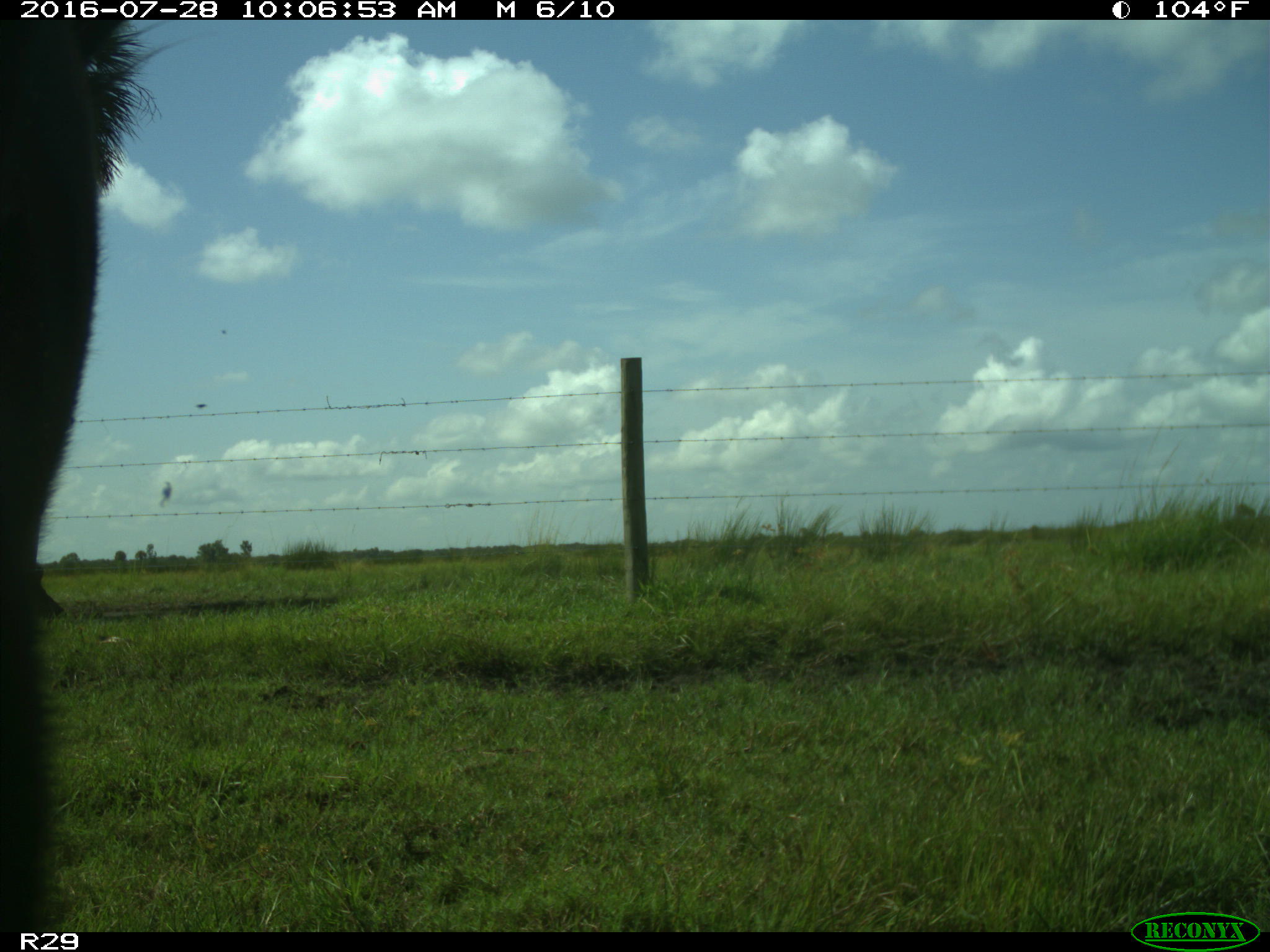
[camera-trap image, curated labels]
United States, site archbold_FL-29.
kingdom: Animalia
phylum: Chordata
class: Mammalia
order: Artiodactyla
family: Bovidae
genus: Bos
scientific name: Bos taurus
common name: domestic cow